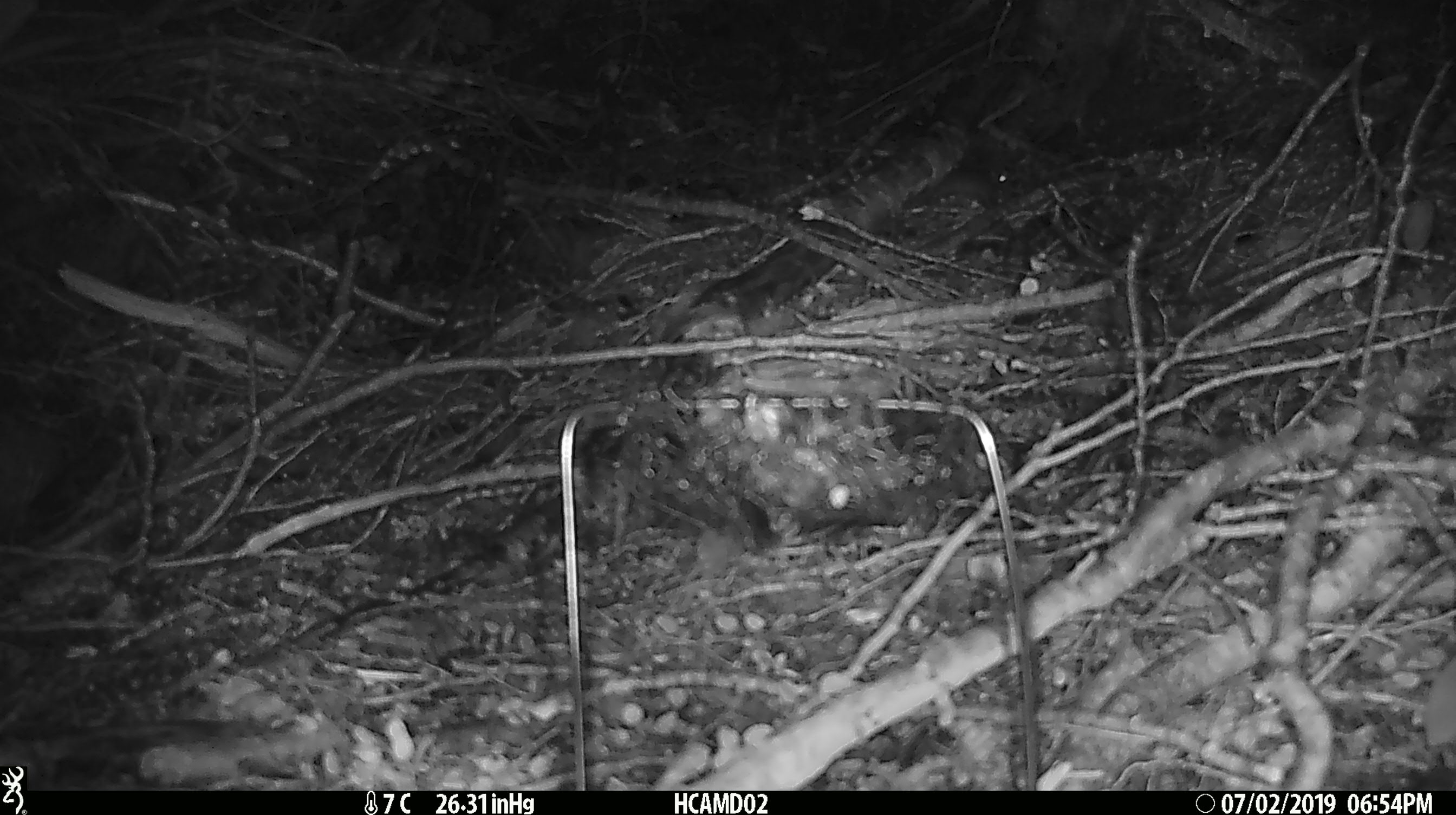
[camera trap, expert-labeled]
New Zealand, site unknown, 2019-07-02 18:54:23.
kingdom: Animalia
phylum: Chordata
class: Mammalia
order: Rodentia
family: Muridae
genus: Mus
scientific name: Mus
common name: mouse